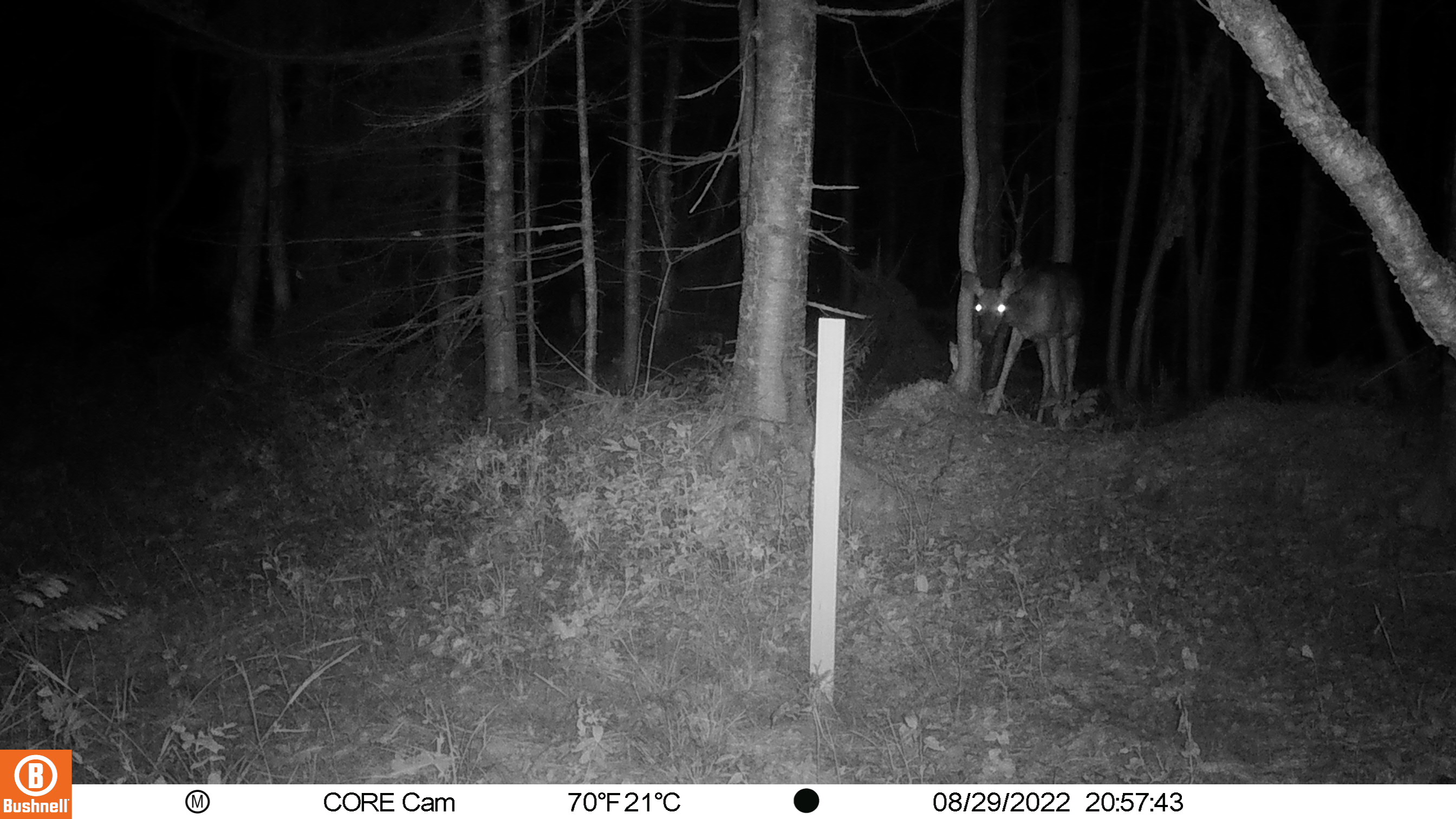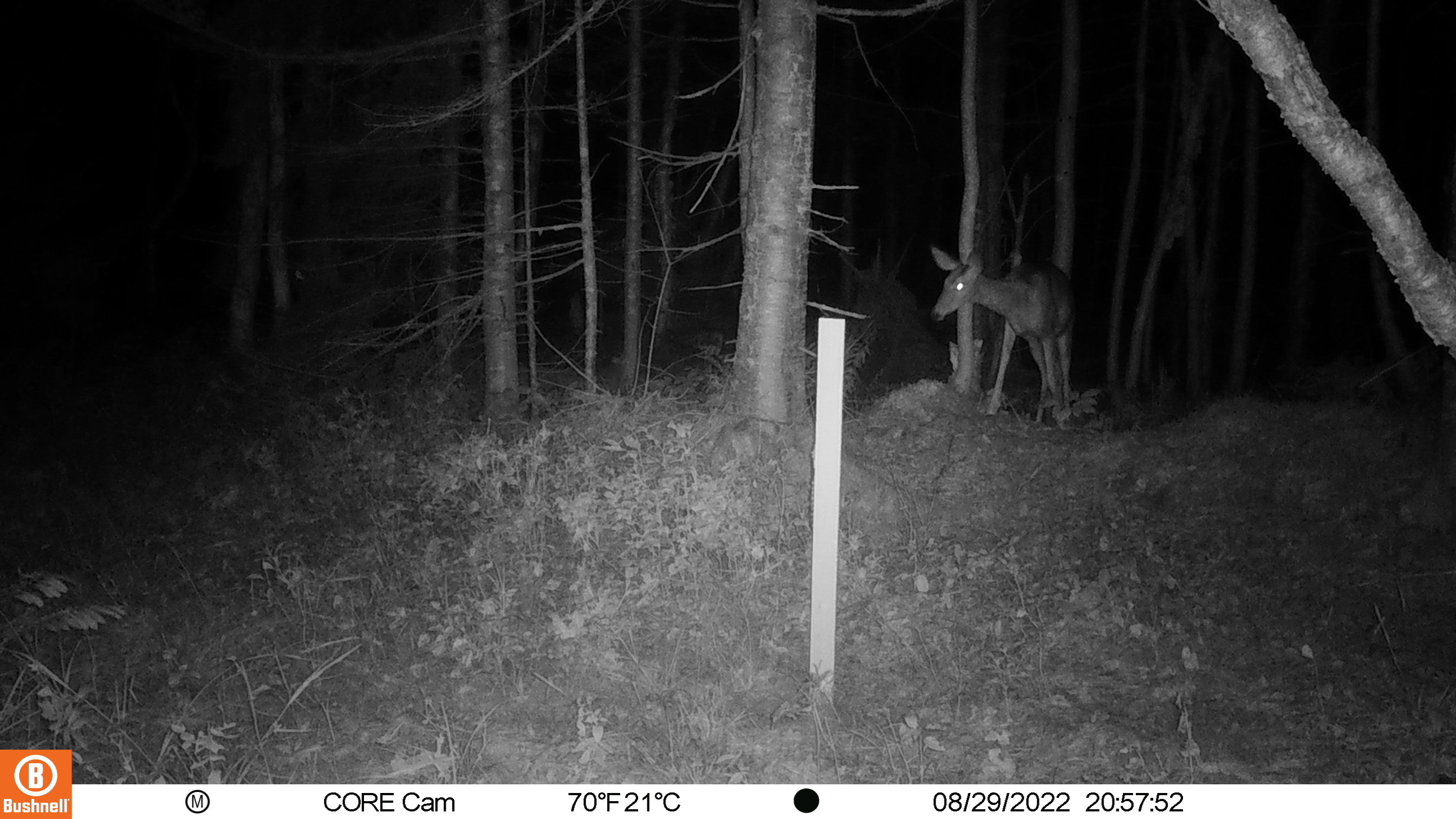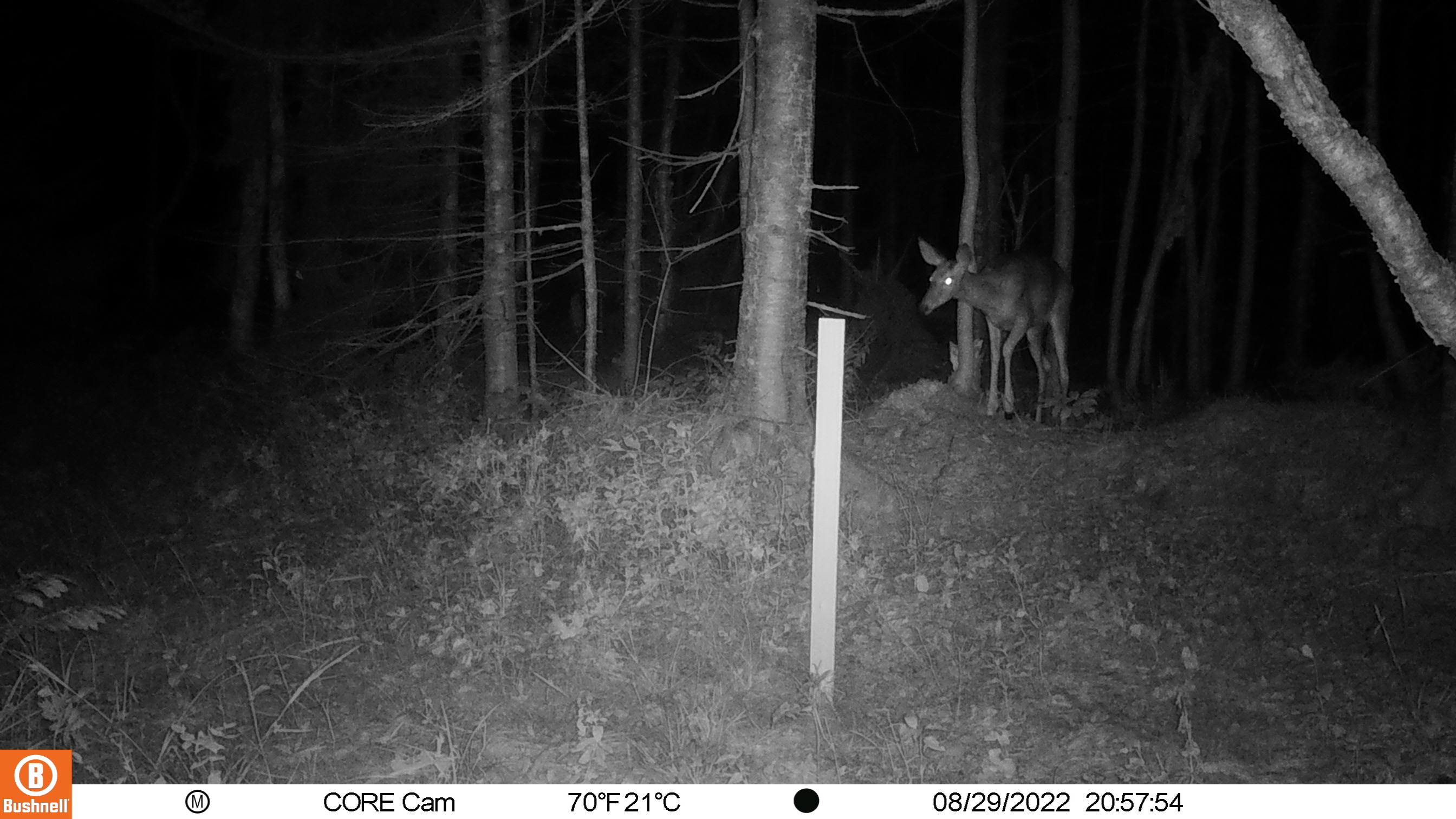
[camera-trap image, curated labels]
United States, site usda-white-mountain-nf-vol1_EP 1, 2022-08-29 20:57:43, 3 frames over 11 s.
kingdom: Animalia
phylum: Chordata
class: Mammalia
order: Artiodactyla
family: Cervidae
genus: Odocoileus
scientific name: Odocoileus virginianus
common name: white-tailed deer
White-tailed deer (Odocoileus virginianus).